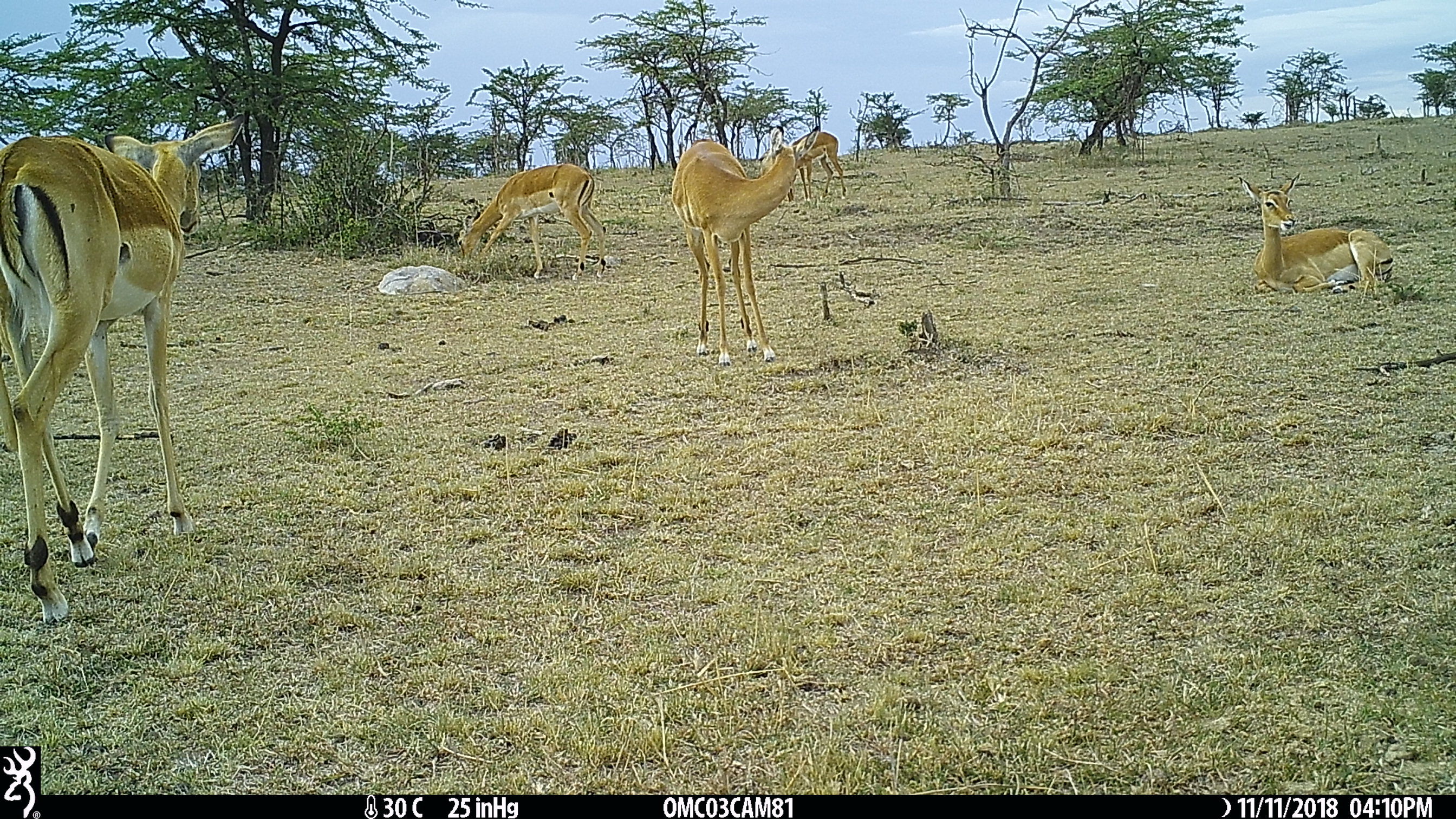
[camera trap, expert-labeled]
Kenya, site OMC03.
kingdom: Animalia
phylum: Chordata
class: Mammalia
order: Artiodactyla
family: Bovidae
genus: Aepyceros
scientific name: Aepyceros melampus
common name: impala